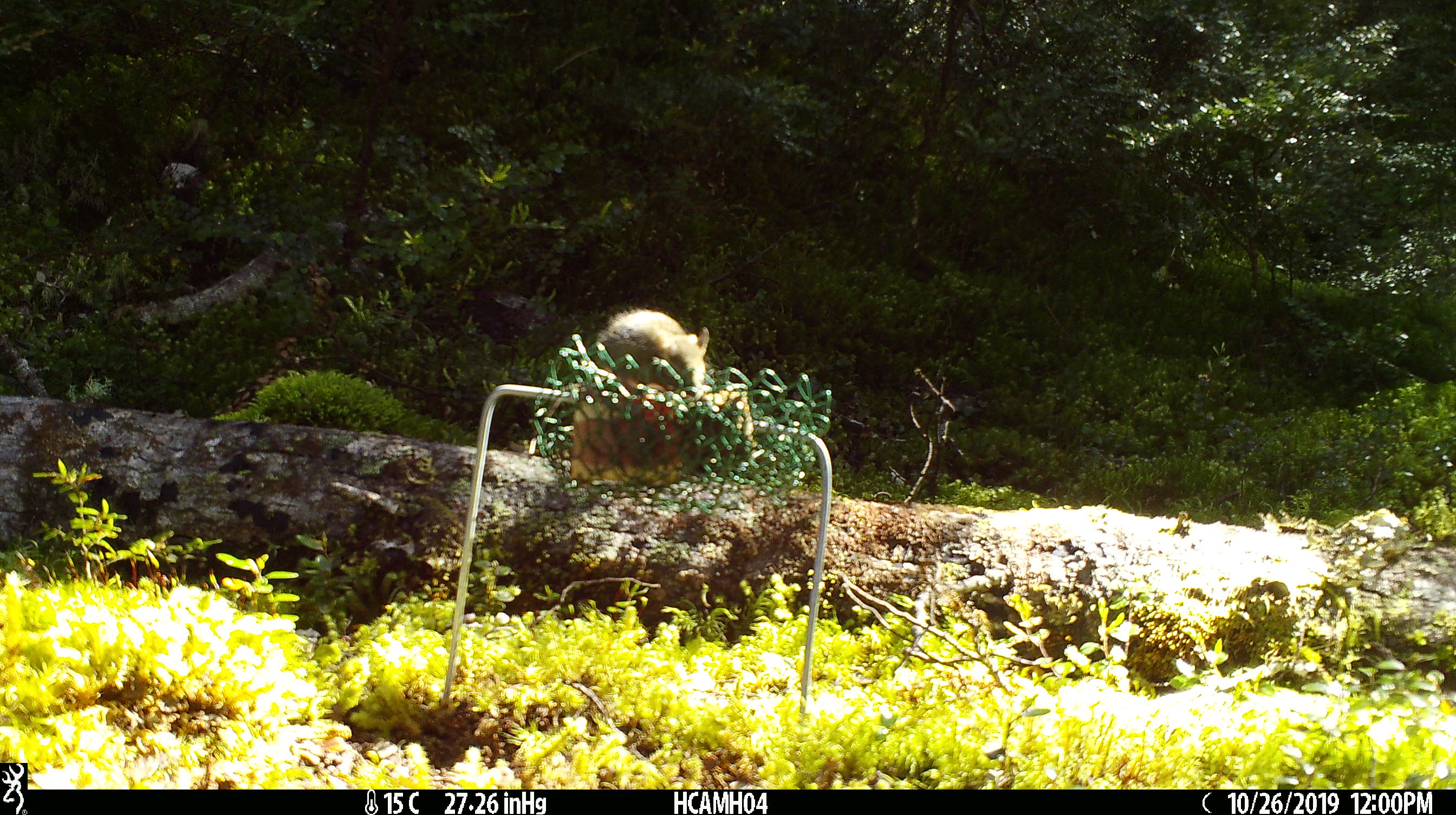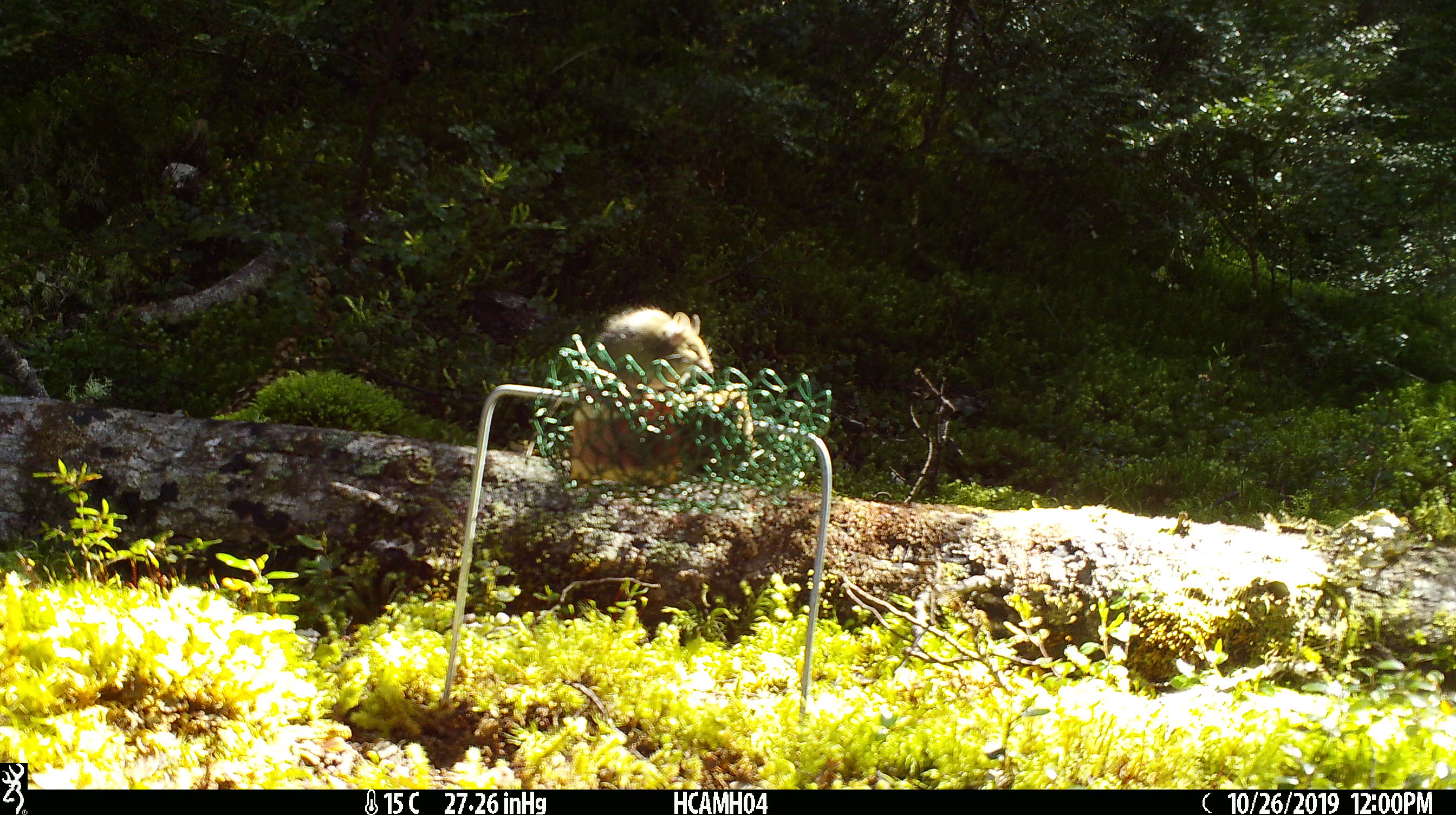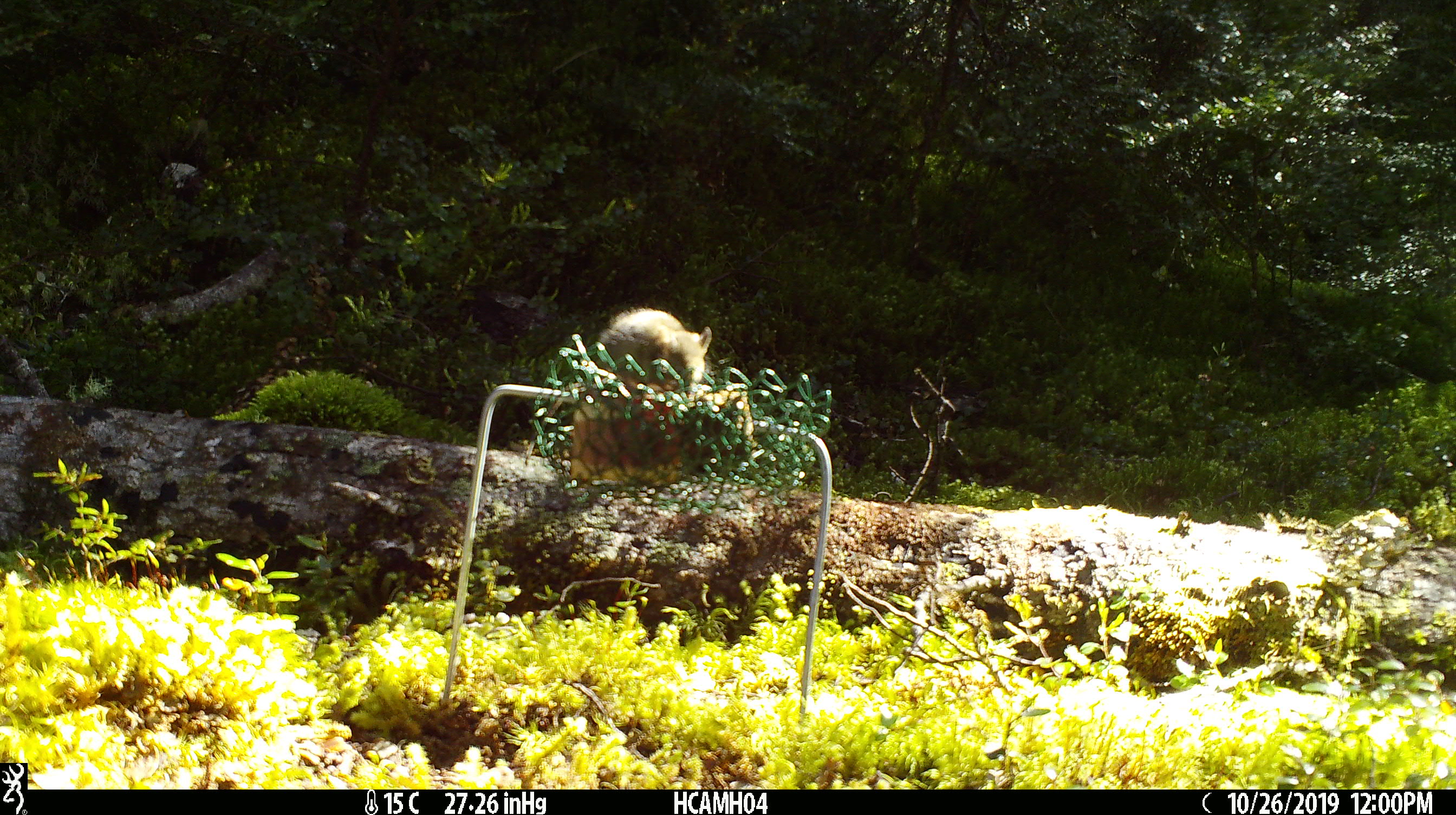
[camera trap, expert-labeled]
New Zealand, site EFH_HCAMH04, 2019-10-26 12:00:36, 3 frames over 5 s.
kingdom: Animalia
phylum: Chordata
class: Mammalia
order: Rodentia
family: Muridae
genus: Mus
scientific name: Mus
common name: mouse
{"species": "mouse (Mus)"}